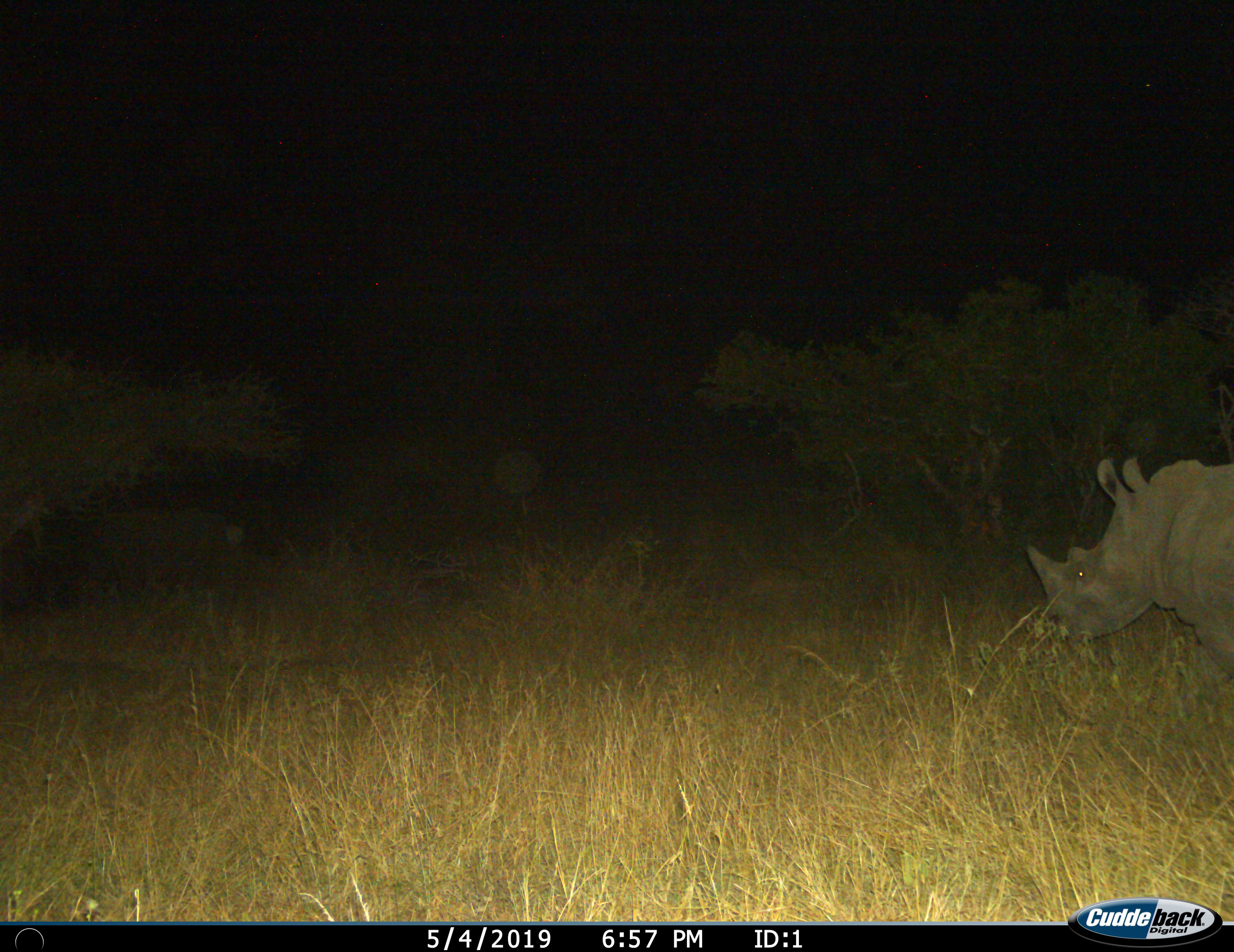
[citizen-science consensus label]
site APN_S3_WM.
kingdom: Animalia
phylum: Chordata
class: Mammalia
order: Perissodactyla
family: Rhinocerotidae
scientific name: Rhinocerotidae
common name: unknown rhinoceros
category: rhinocerosunknown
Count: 1.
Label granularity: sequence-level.